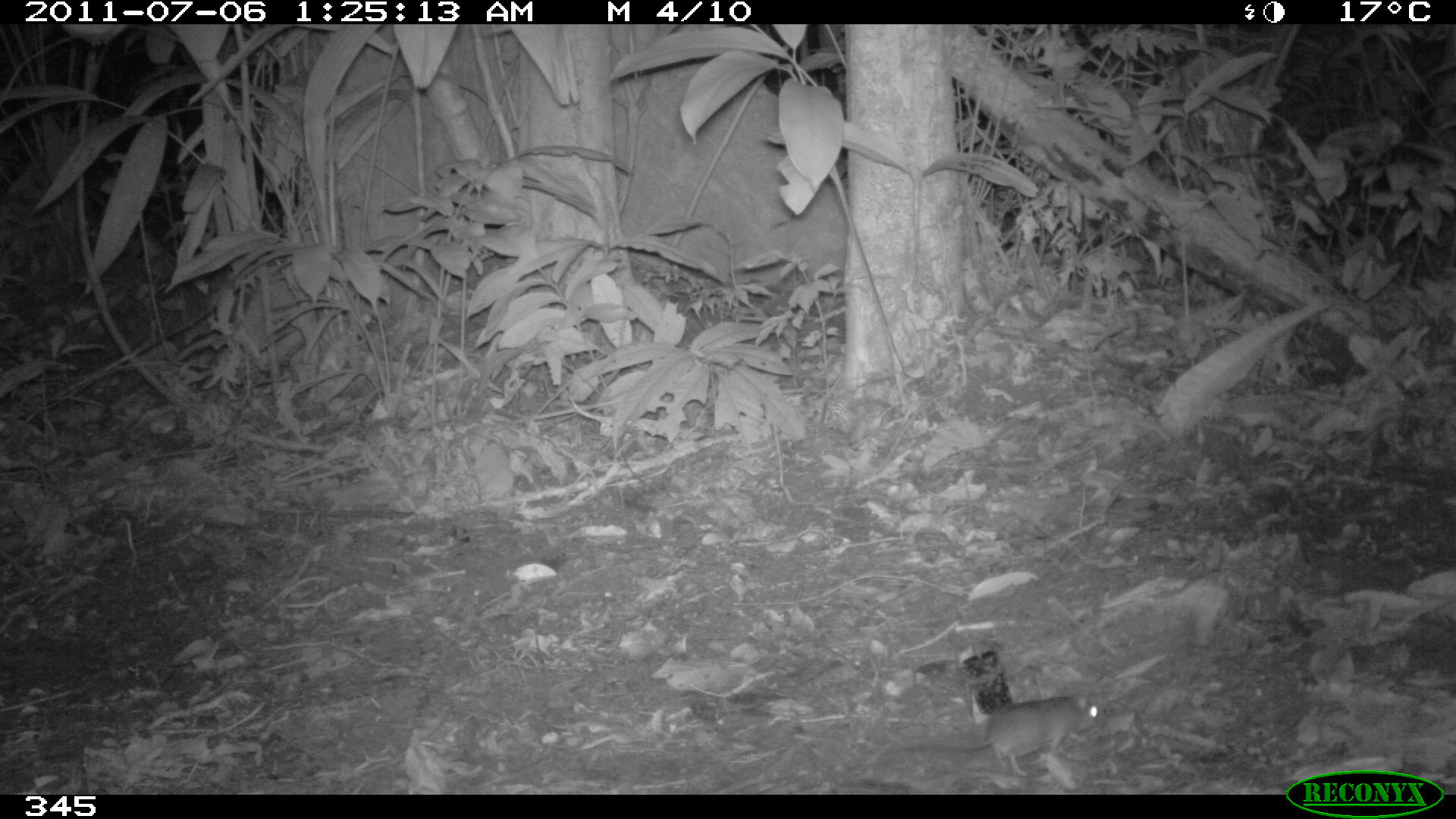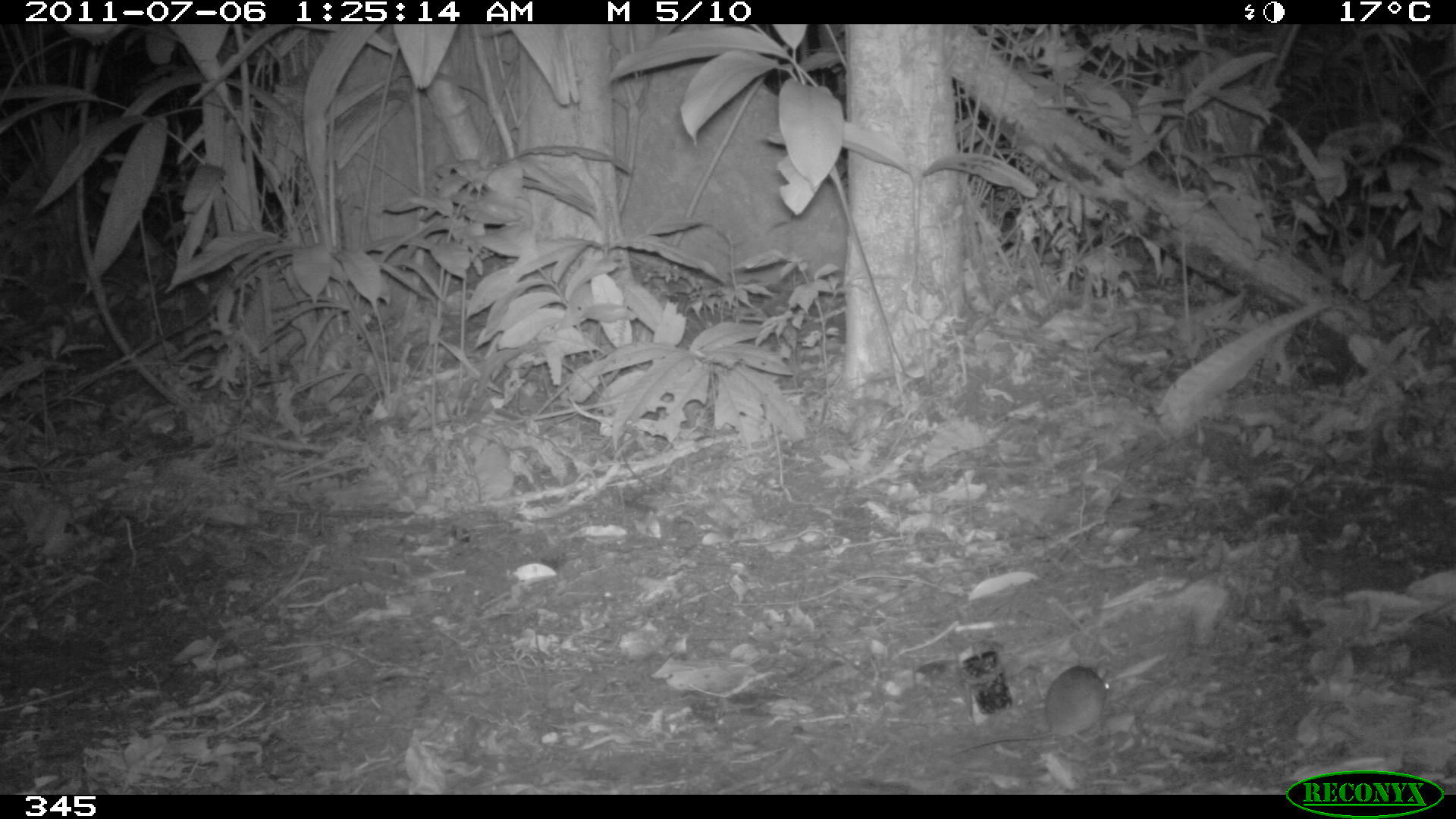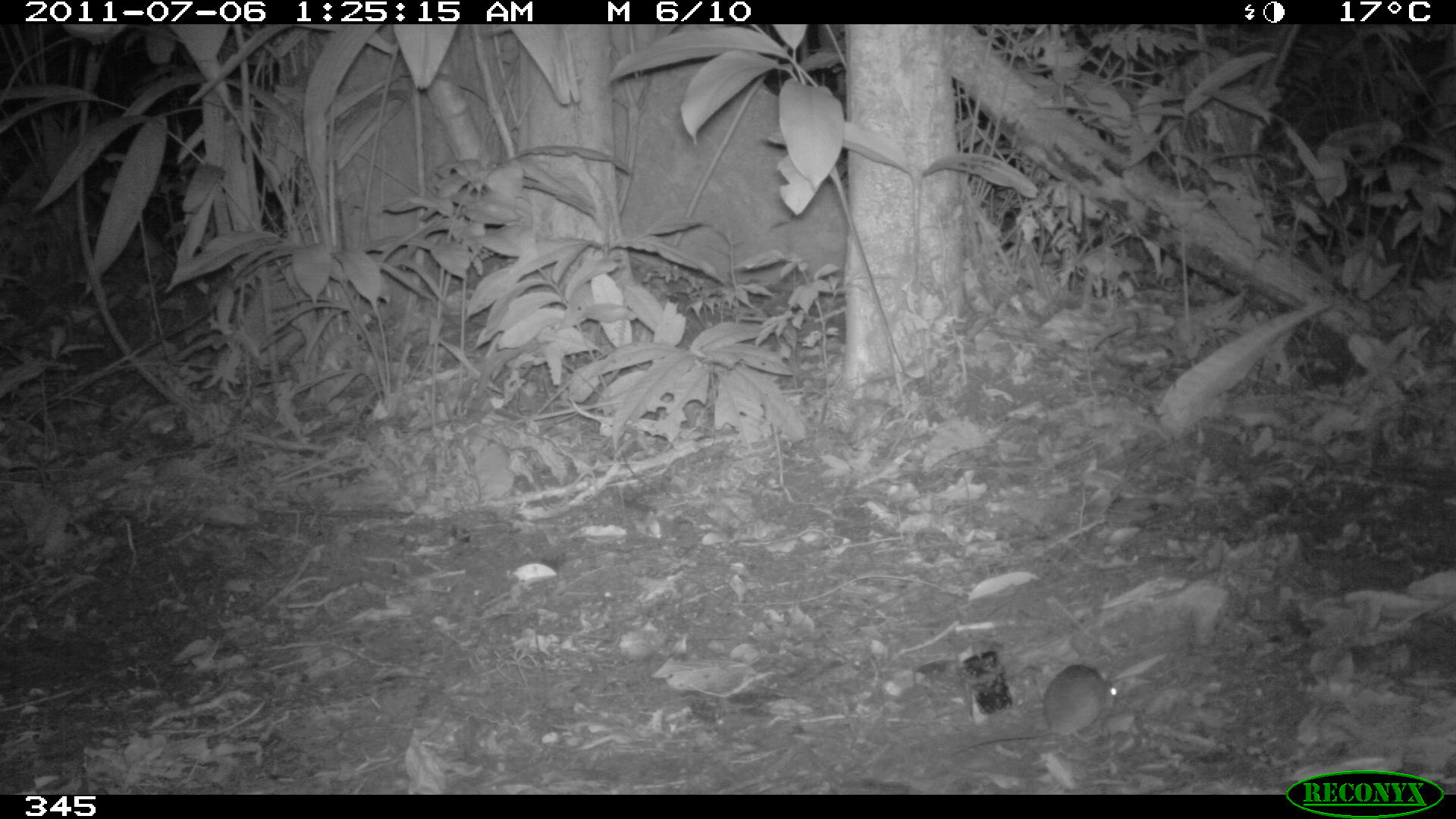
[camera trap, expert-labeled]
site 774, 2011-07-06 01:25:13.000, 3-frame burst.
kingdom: Animalia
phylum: Chordata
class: Mammalia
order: Rodentia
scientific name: Rodentia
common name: rodents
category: unknown rodent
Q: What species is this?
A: Unknown rodent (rodents) (Rodentia).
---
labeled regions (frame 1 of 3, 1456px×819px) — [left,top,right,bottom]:
unknown rodent: [892,690,1104,777]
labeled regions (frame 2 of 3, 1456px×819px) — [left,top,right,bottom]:
unknown rodent: [946,665,1112,759]